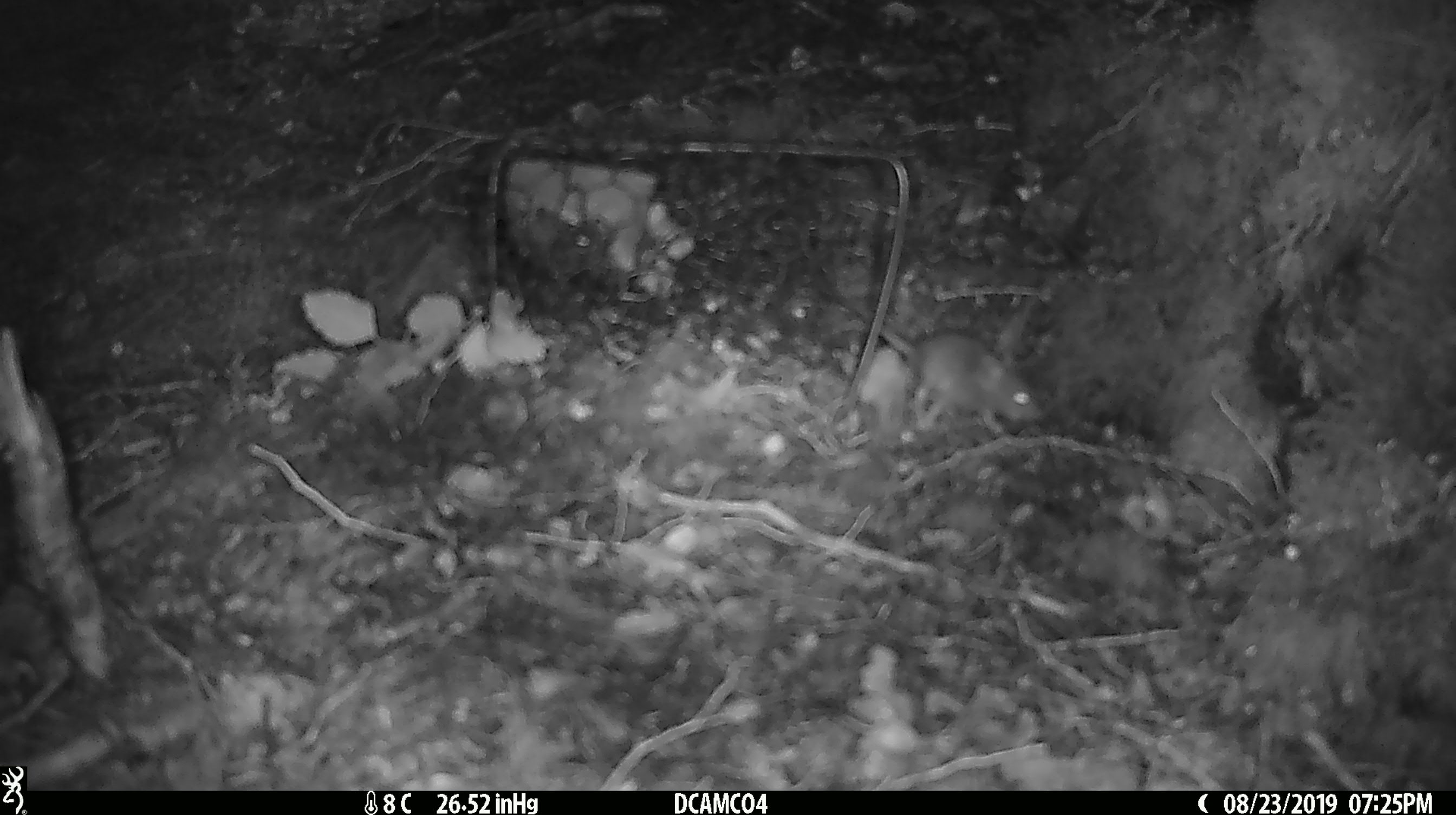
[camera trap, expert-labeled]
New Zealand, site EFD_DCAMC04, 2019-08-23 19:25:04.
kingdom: Animalia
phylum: Chordata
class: Mammalia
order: Rodentia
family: Muridae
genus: Mus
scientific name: Mus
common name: mouse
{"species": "mouse (Mus)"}